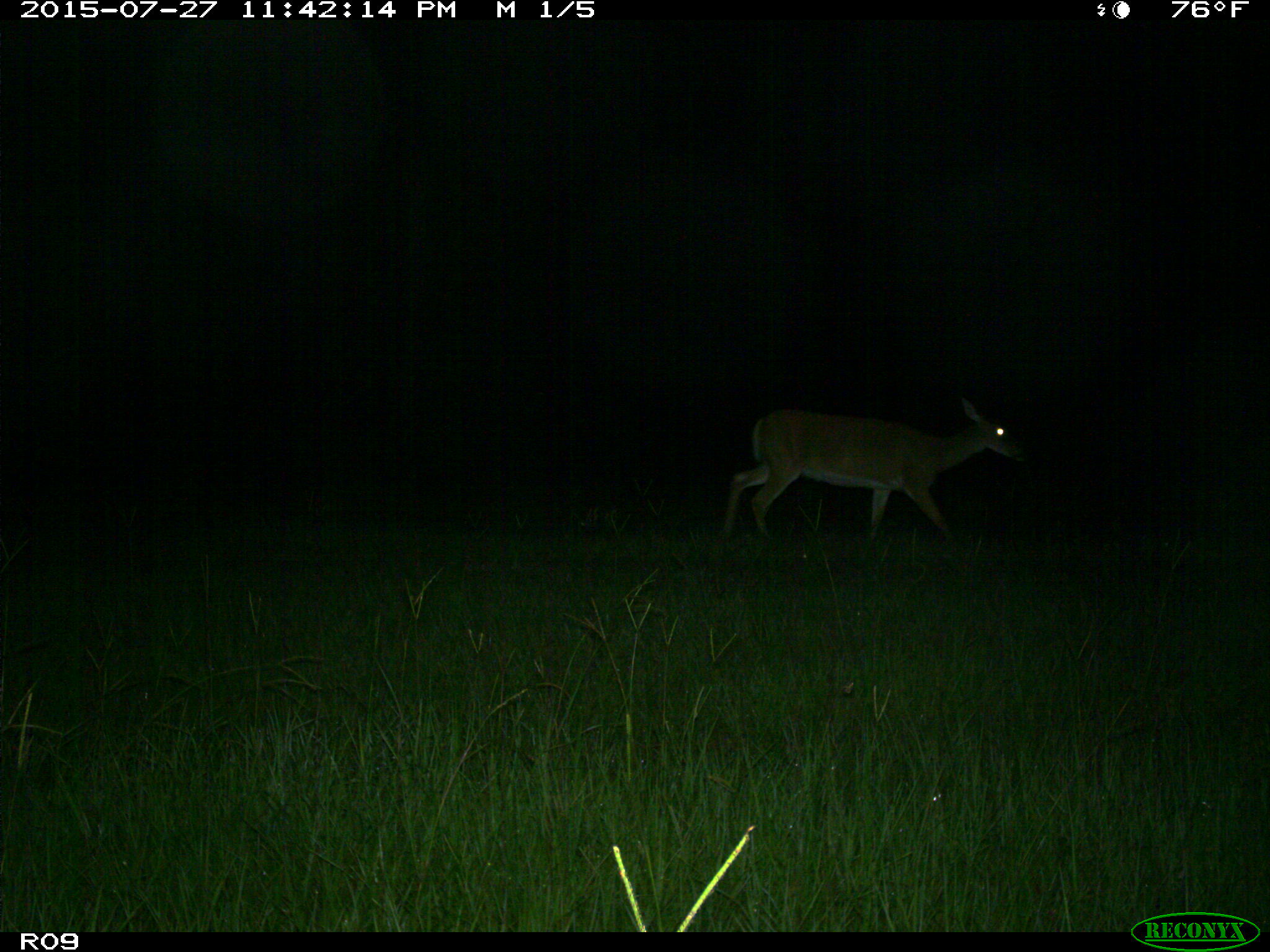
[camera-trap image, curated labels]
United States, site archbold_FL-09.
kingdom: Animalia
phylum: Chordata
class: Mammalia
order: Artiodactyla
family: Cervidae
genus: Odocoileus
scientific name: Odocoileus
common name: deer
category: unidentified deer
Unidentified deer (deer) (Odocoileus).